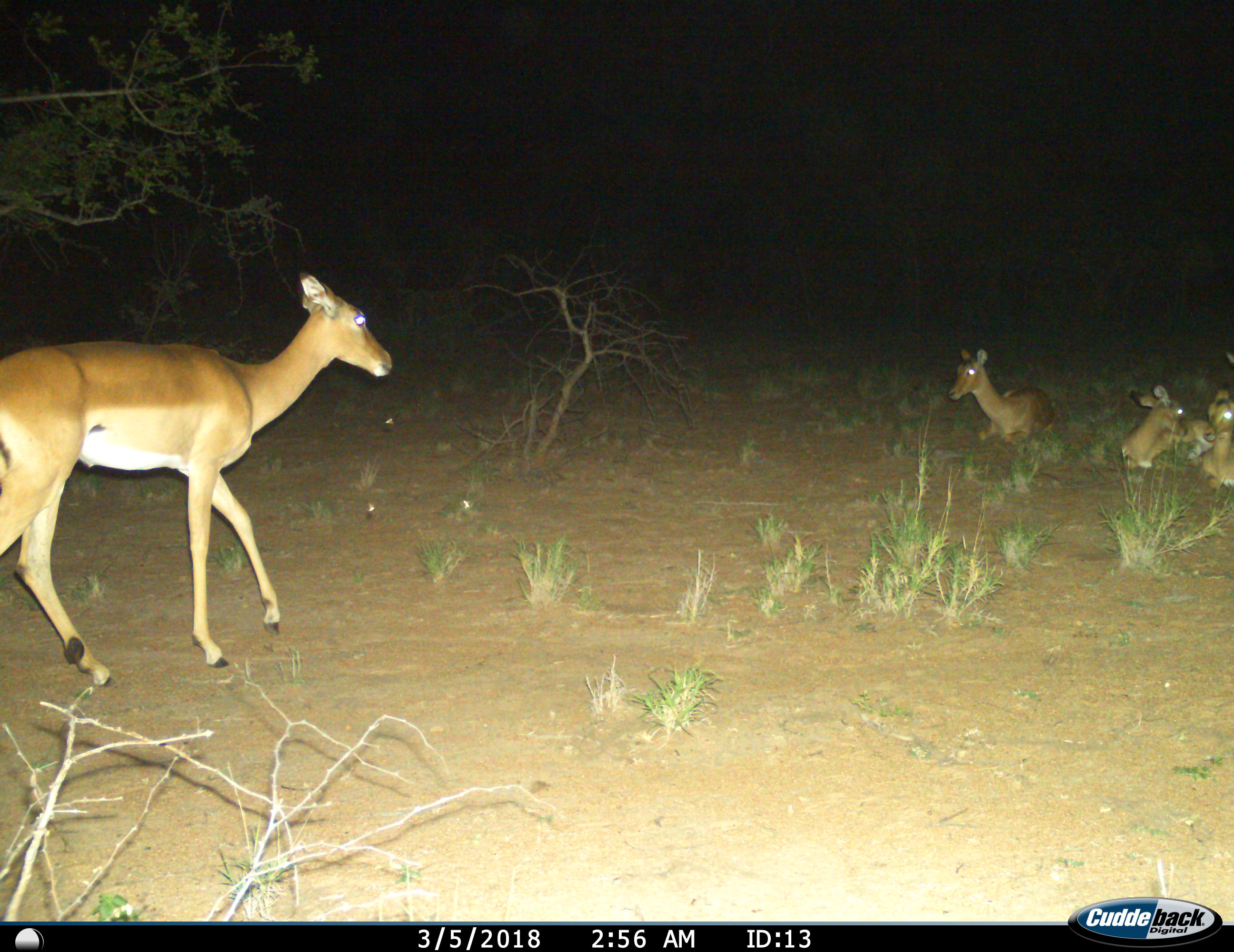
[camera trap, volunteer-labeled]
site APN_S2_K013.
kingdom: Animalia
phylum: Chordata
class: Mammalia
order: Artiodactyla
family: Bovidae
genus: Aepyceros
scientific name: Aepyceros melampus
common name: impala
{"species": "impala (Aepyceros melampus)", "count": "4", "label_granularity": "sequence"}